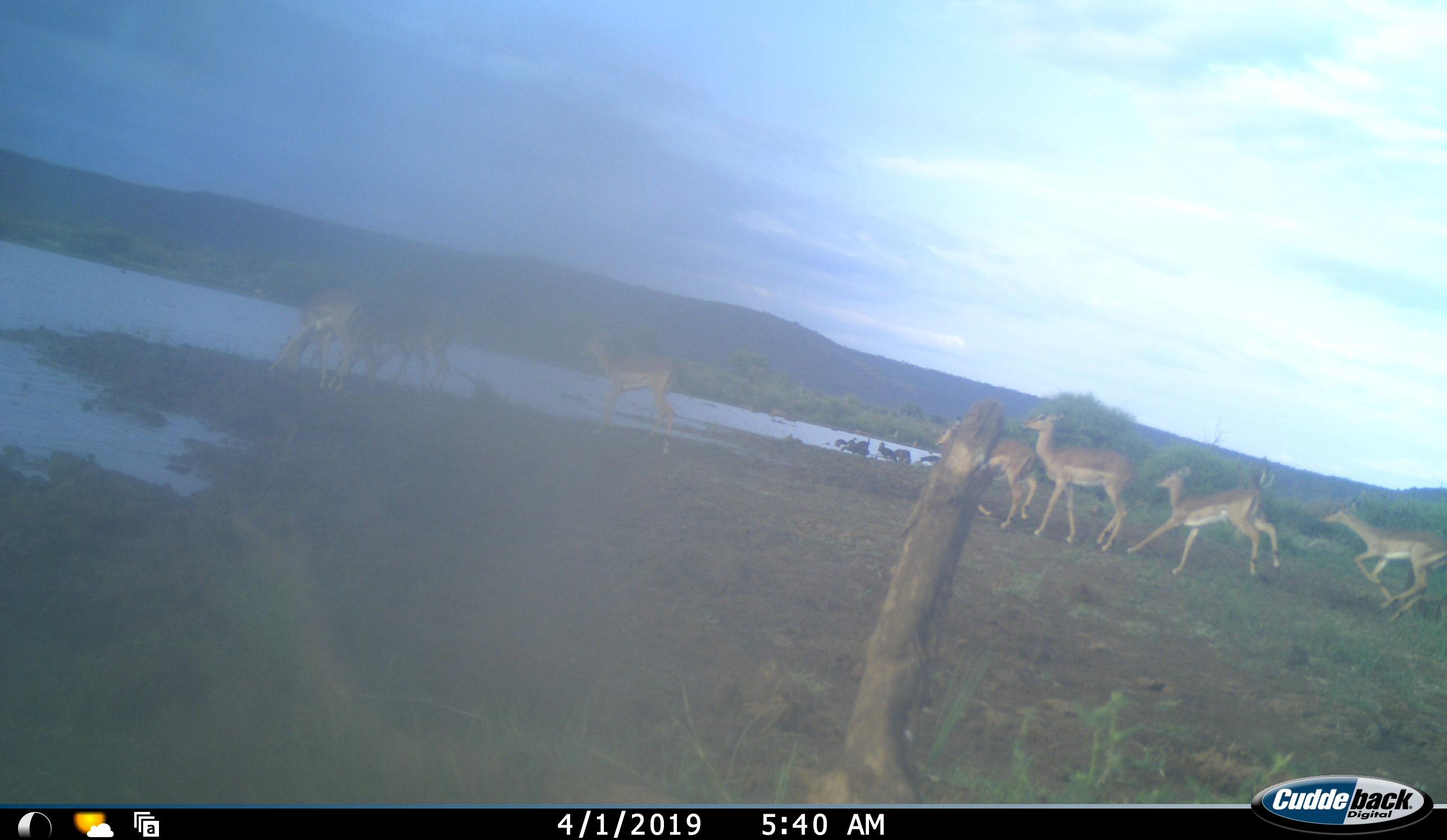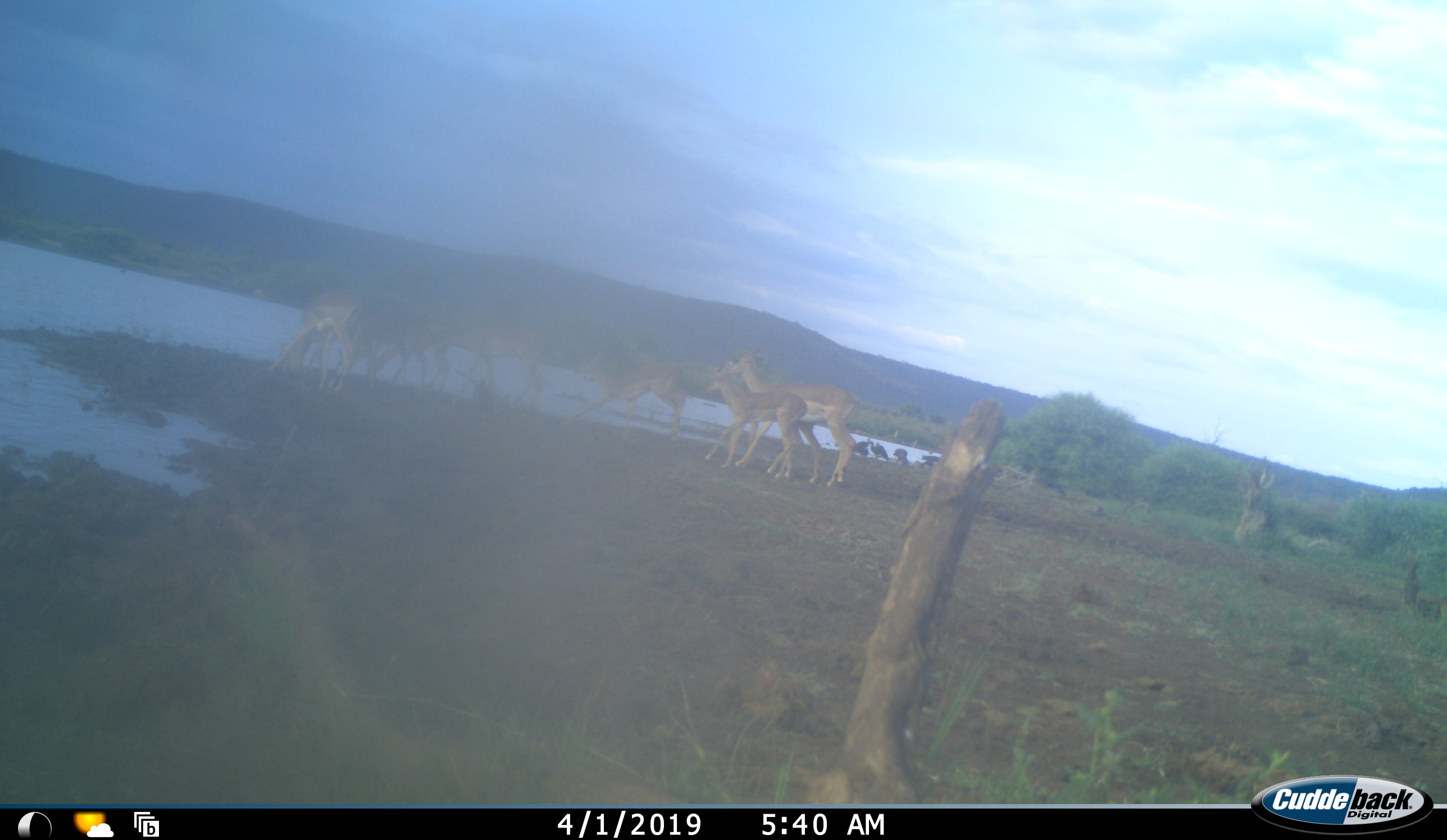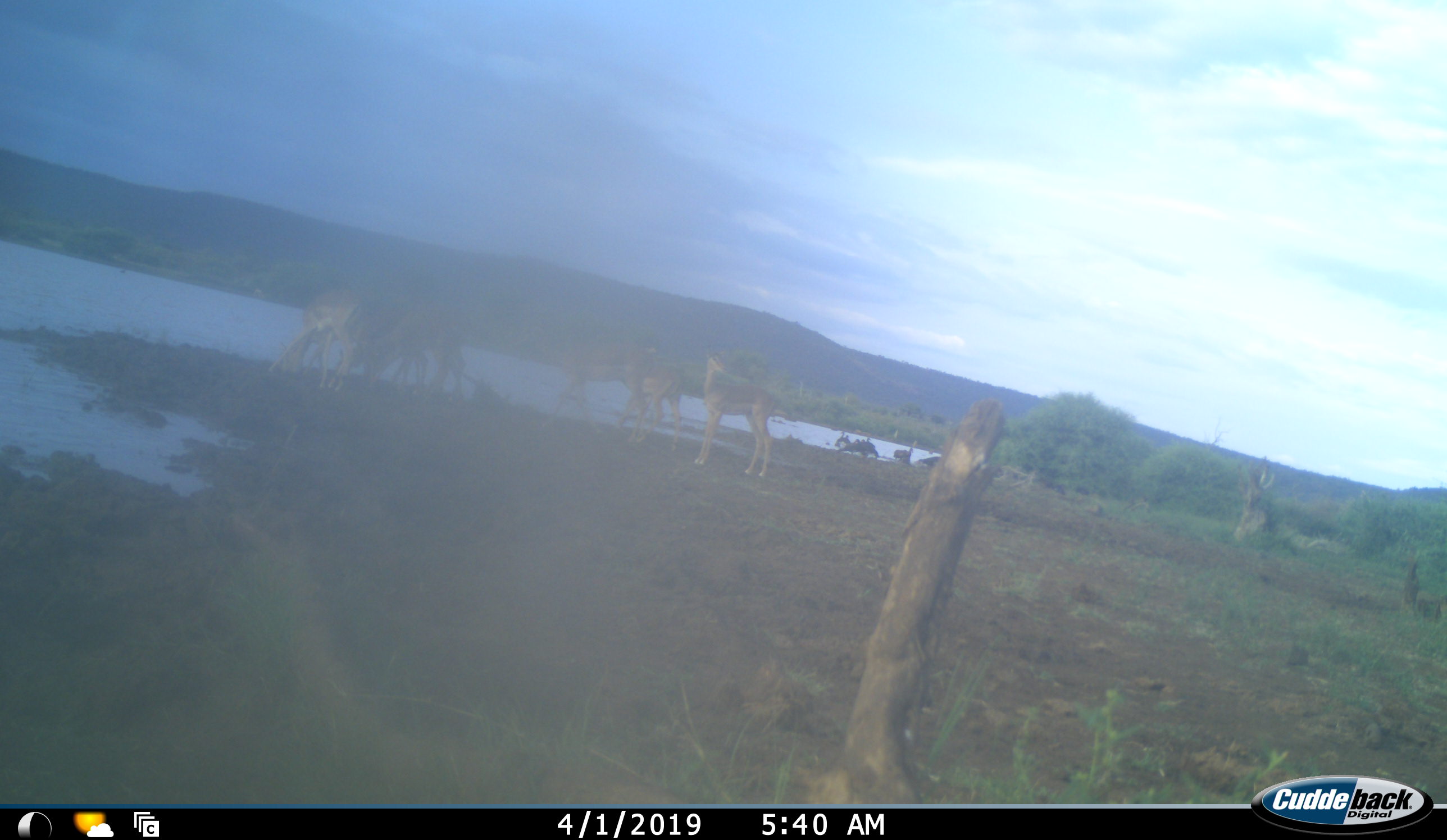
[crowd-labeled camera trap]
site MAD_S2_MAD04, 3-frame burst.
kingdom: Animalia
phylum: Chordata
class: Mammalia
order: Artiodactyla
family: Bovidae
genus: Aepyceros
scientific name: Aepyceros melampus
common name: impala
Impala (Aepyceros melampus), count 8. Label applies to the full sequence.